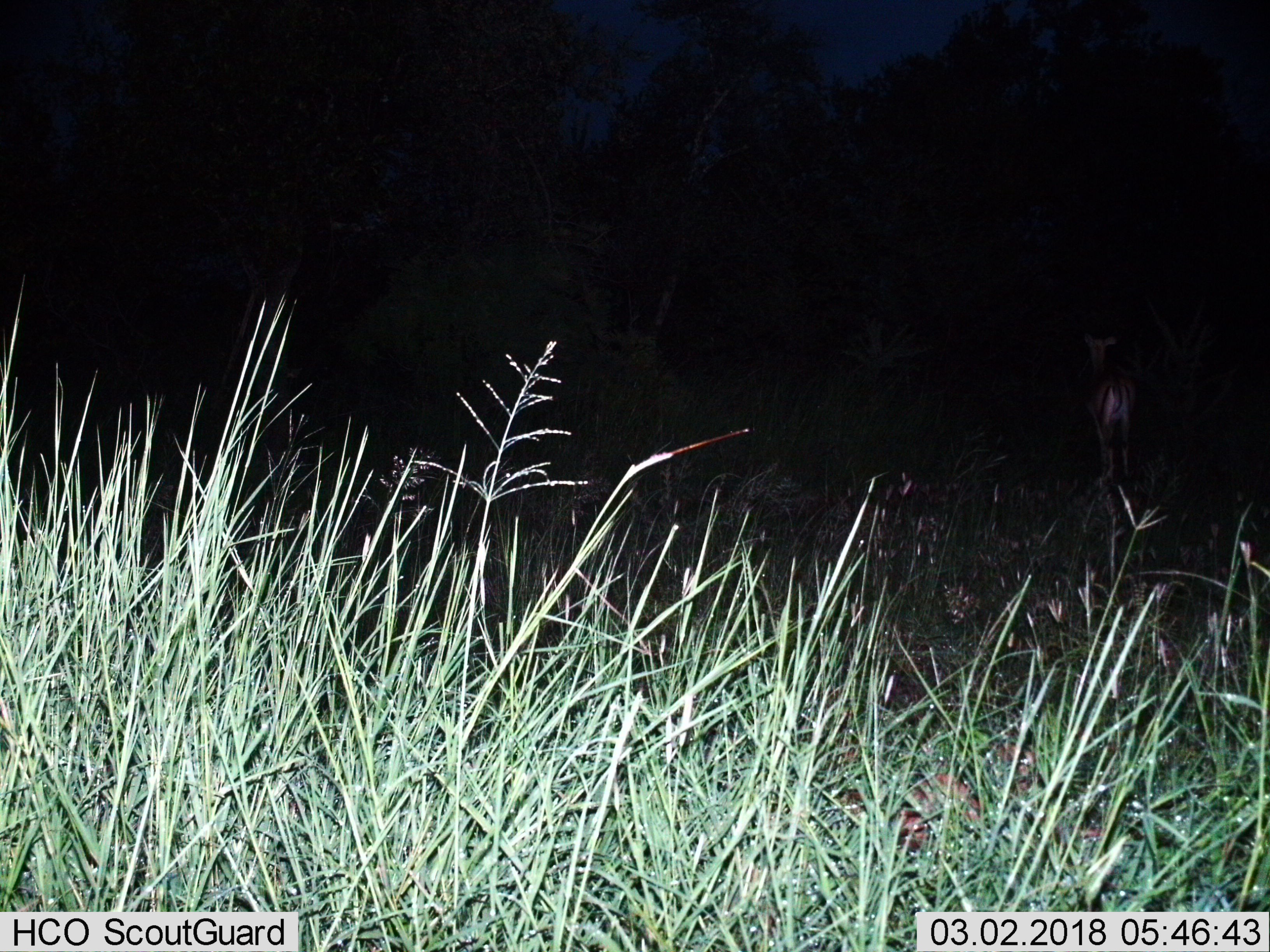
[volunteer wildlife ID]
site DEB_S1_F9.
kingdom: Animalia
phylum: Chordata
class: Mammalia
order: Artiodactyla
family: Bovidae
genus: Aepyceros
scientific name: Aepyceros melampus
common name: impala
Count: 1.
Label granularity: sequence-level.